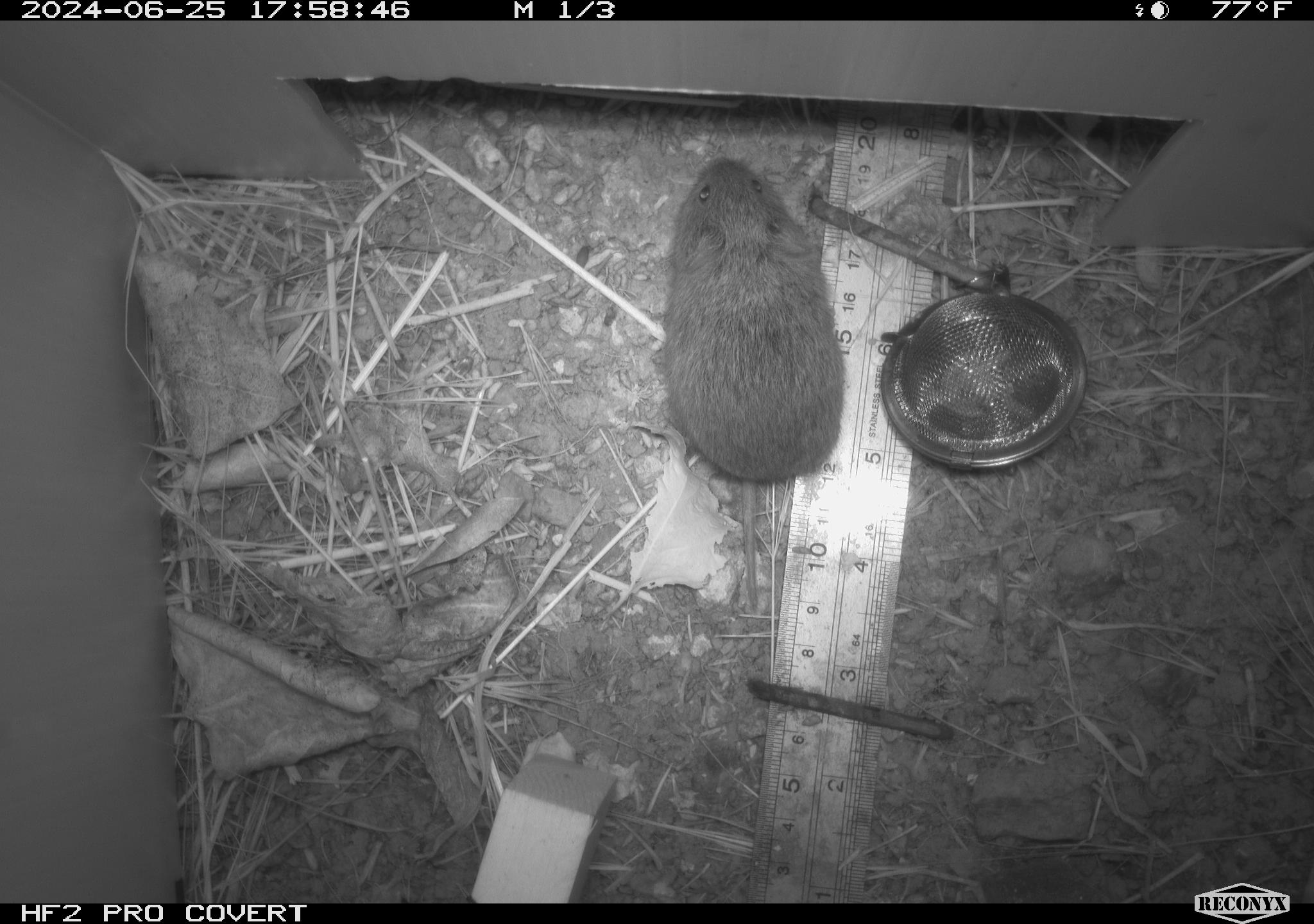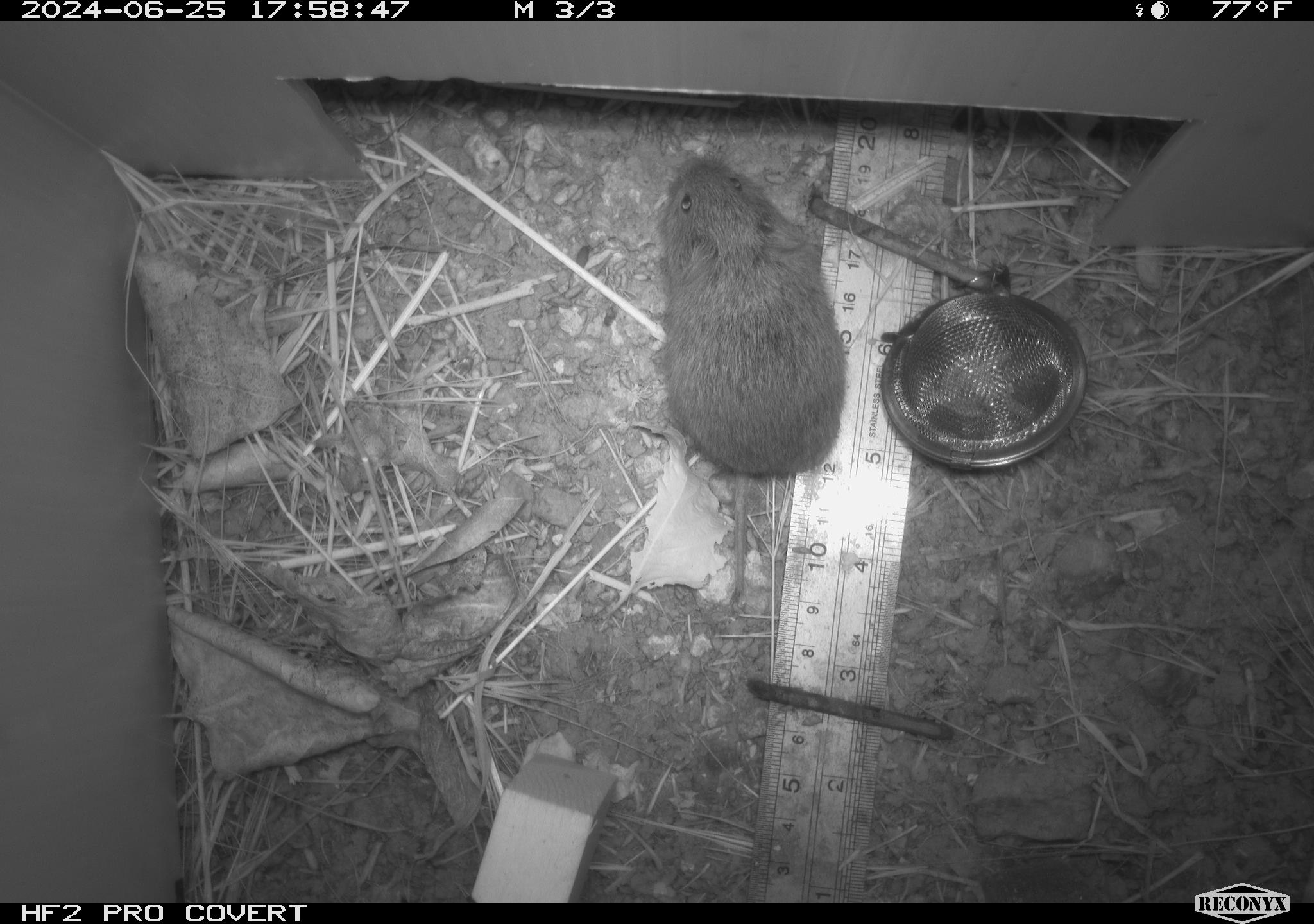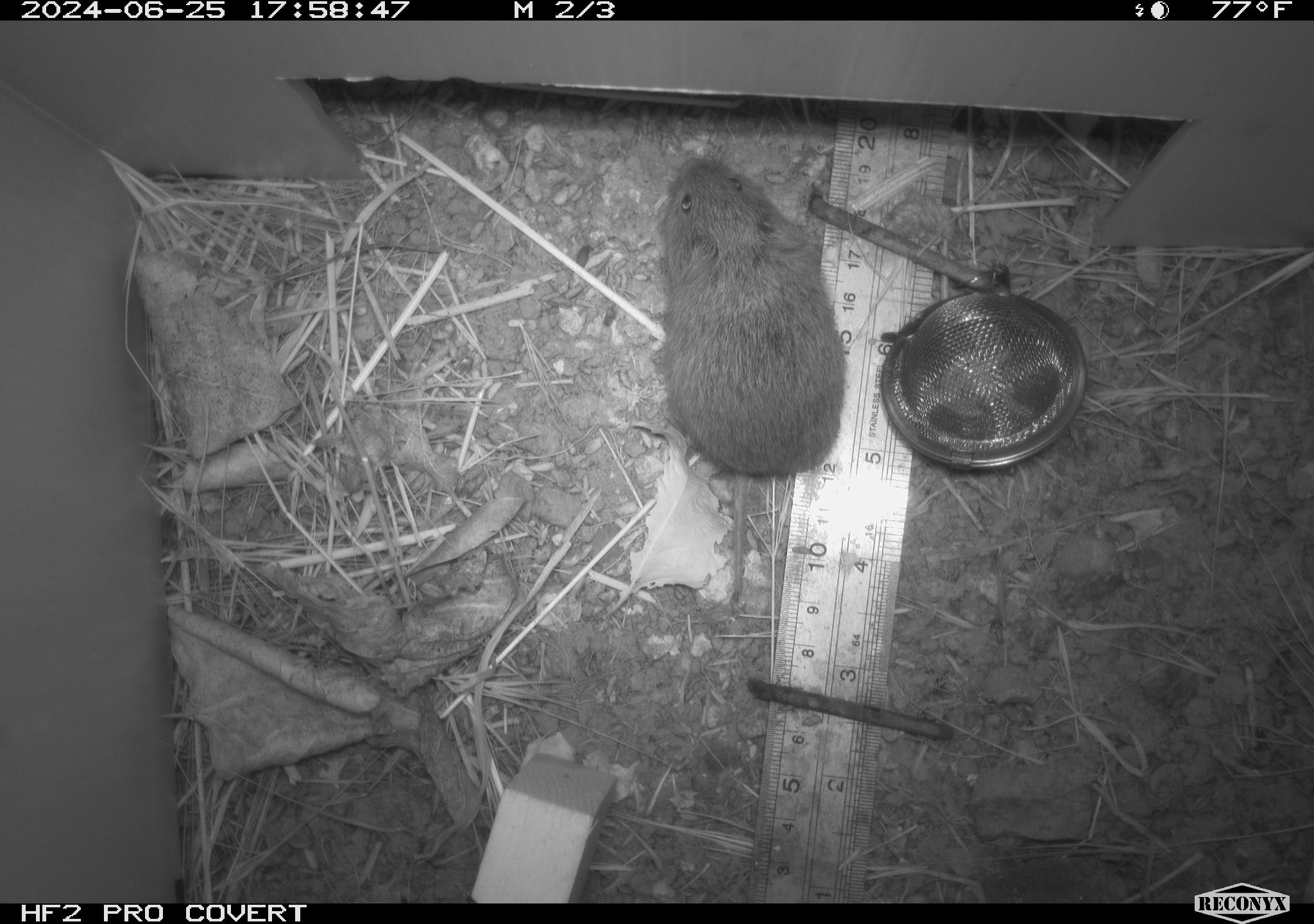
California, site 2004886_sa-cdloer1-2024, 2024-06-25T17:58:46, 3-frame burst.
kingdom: Animalia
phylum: Chordata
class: Mammalia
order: Rodentia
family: Cricetidae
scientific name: Arvicolinae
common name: voles, lemmings, and muskrats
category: arvicolinae subfamily